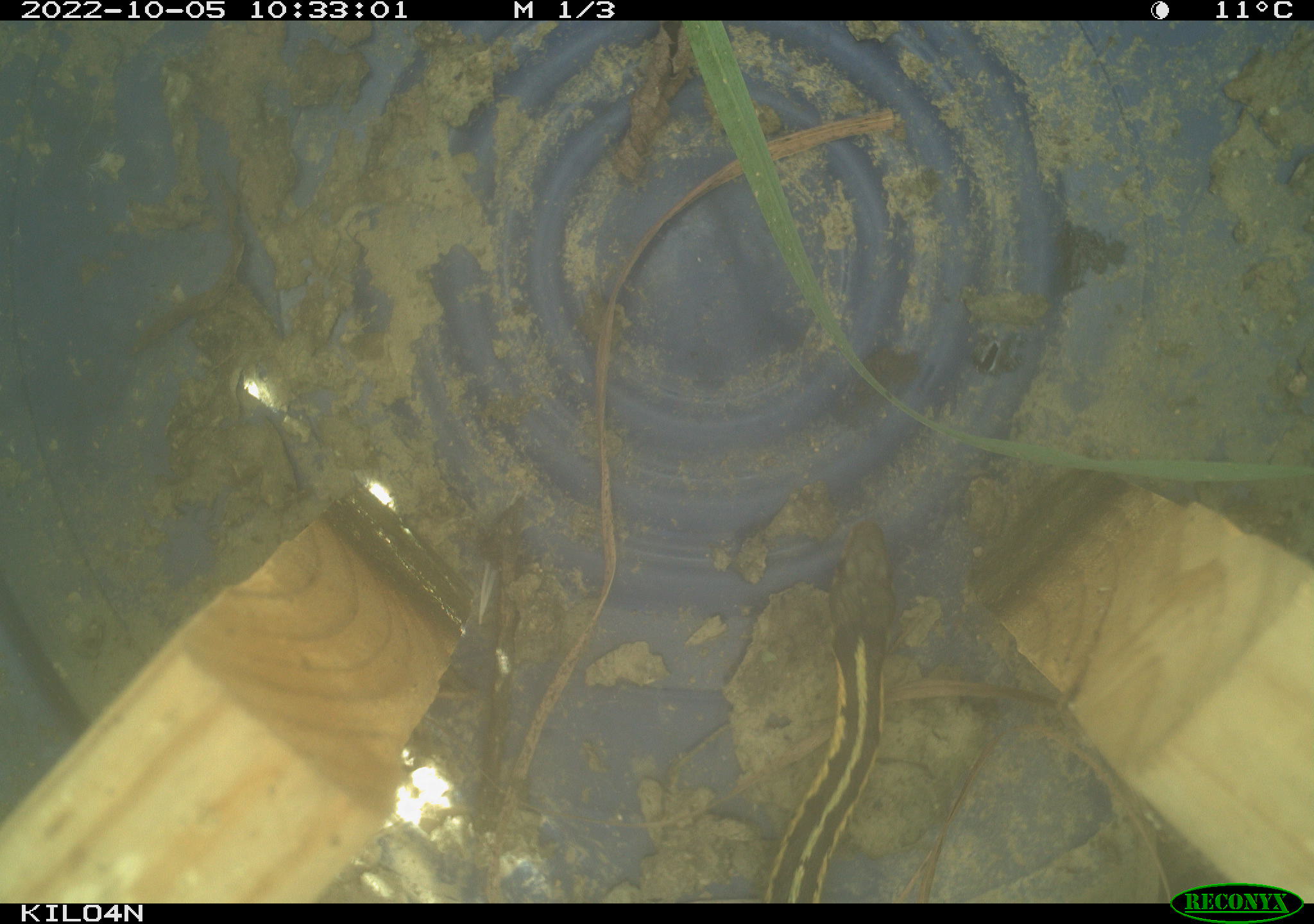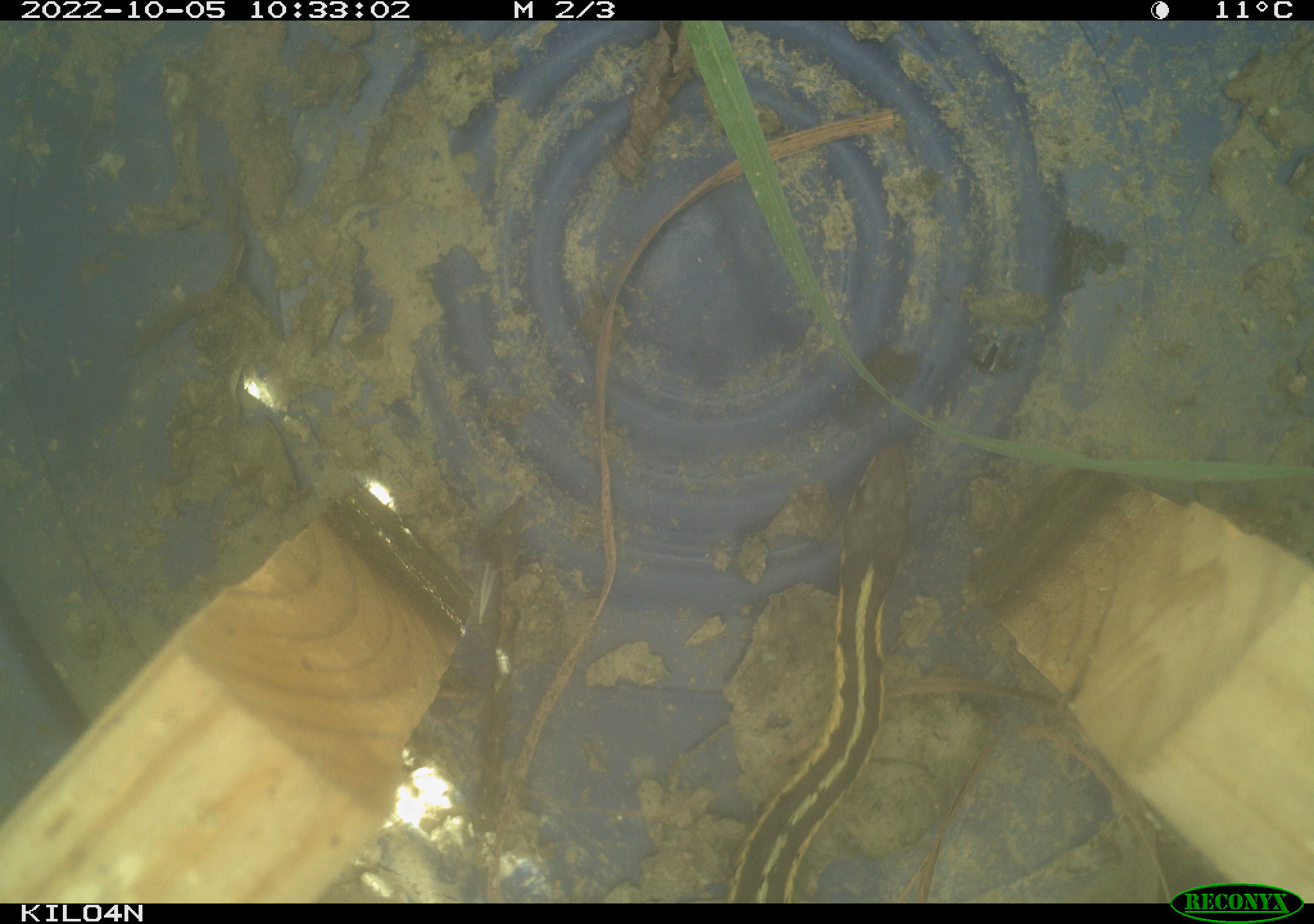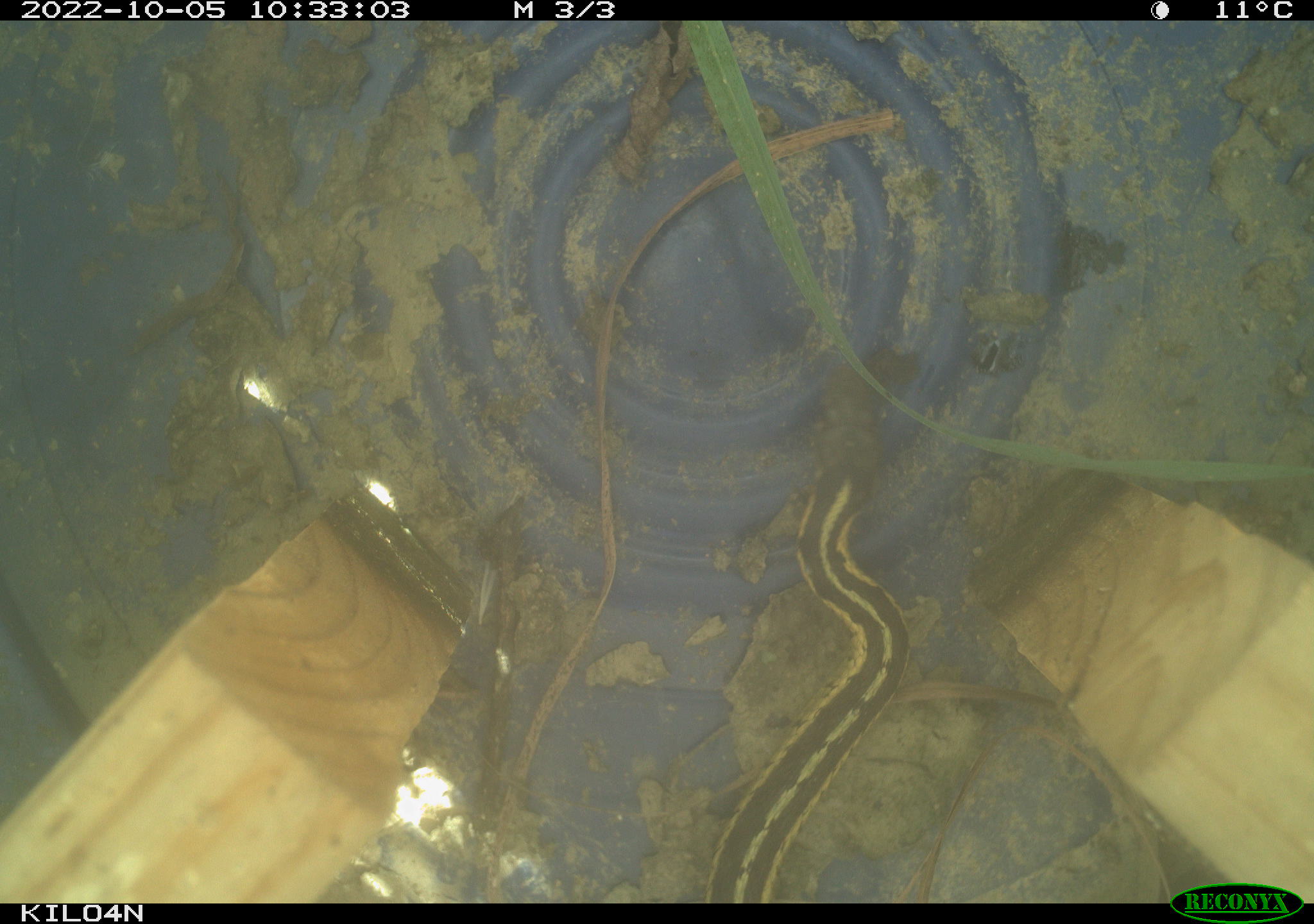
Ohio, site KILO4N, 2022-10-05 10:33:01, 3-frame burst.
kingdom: Animalia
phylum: Chordata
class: Reptilia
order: Squamata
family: Colubridae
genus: Thamnophis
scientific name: Thamnophis sirtalis sirtalis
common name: eastern gartersnake